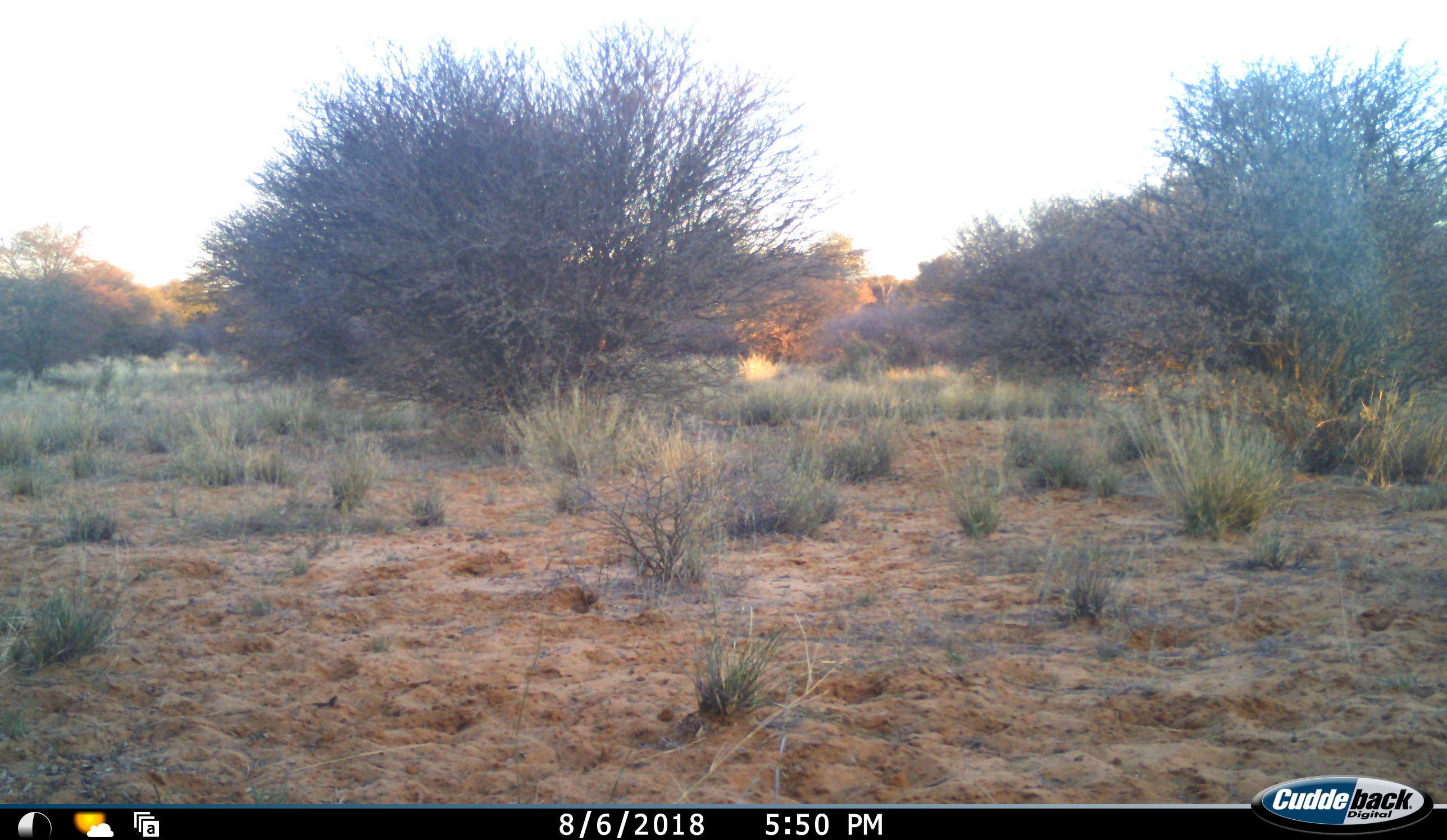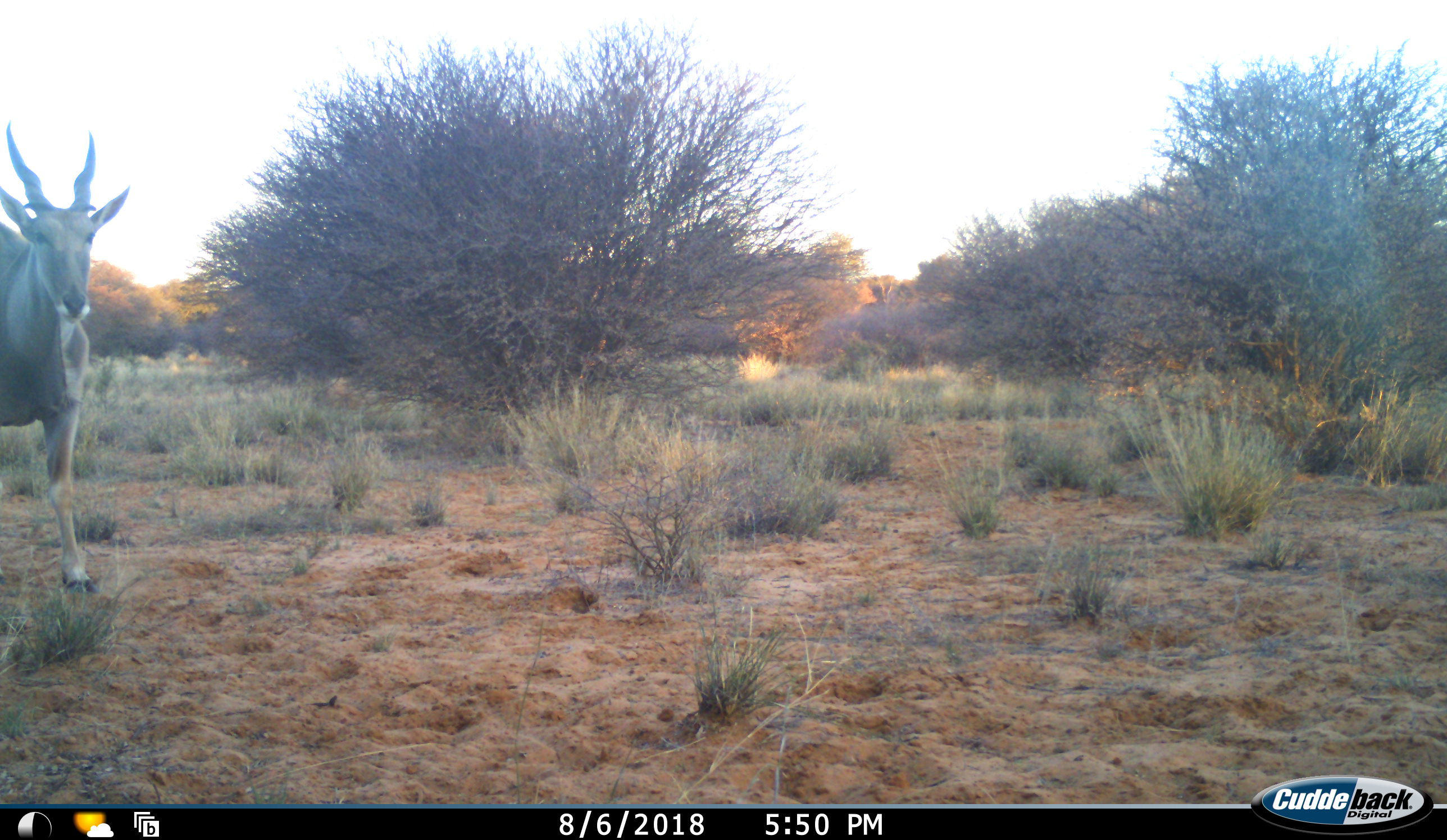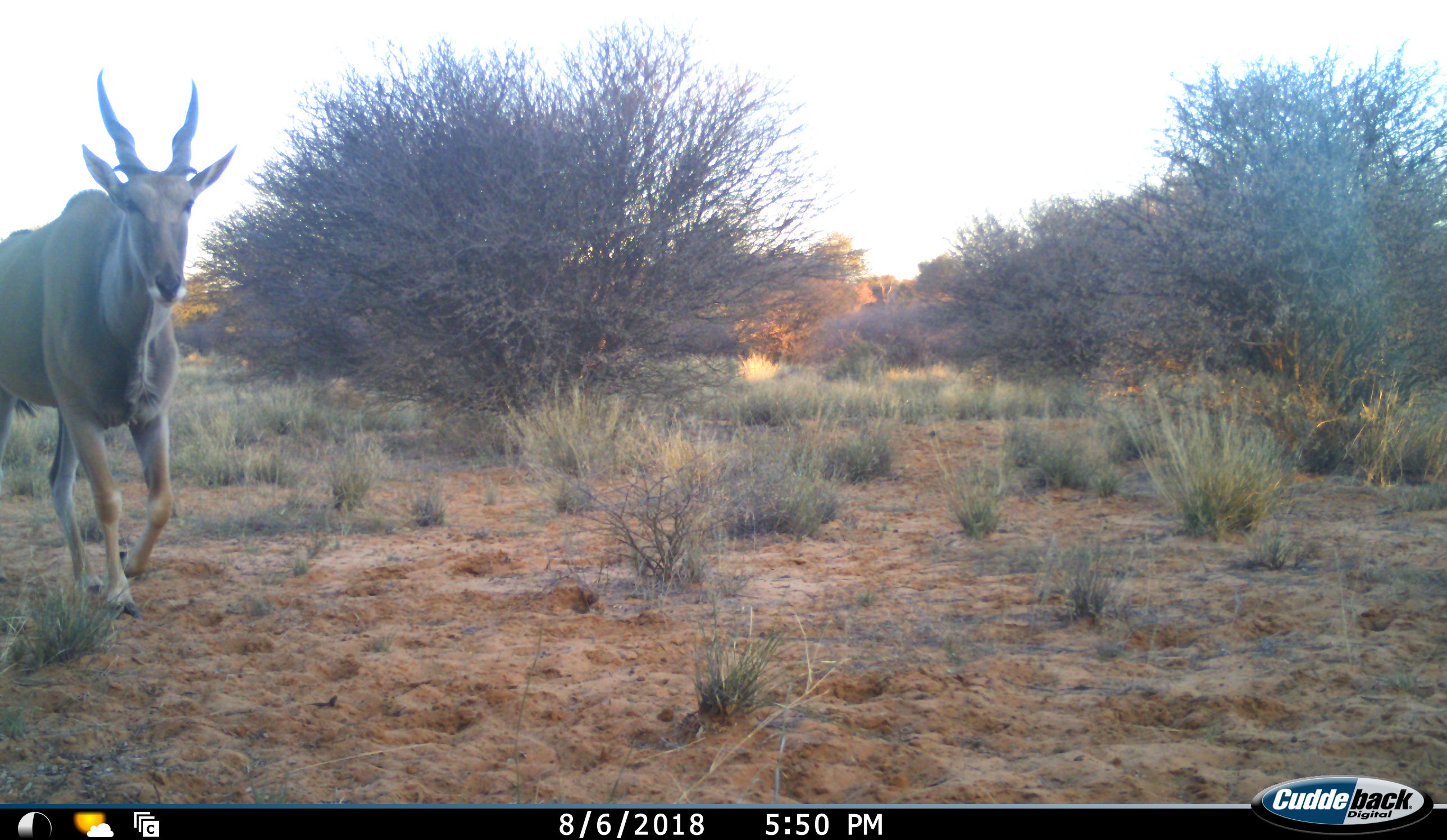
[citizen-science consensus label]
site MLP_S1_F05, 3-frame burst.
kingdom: Animalia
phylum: Chordata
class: Mammalia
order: Artiodactyla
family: Bovidae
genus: Tragelaphus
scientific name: Tragelaphus oryx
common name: eland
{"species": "eland (Tragelaphus oryx)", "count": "1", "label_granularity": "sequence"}